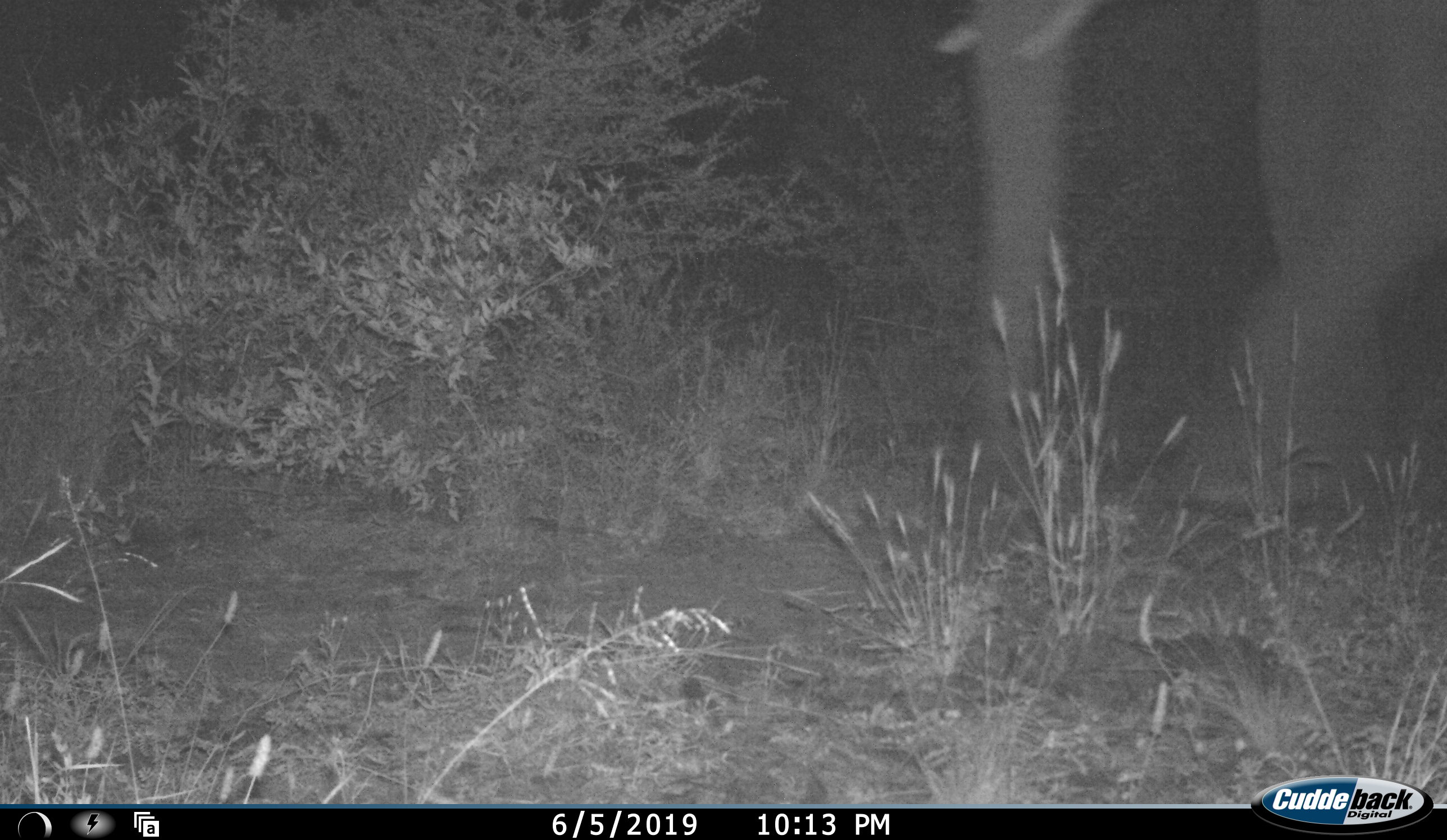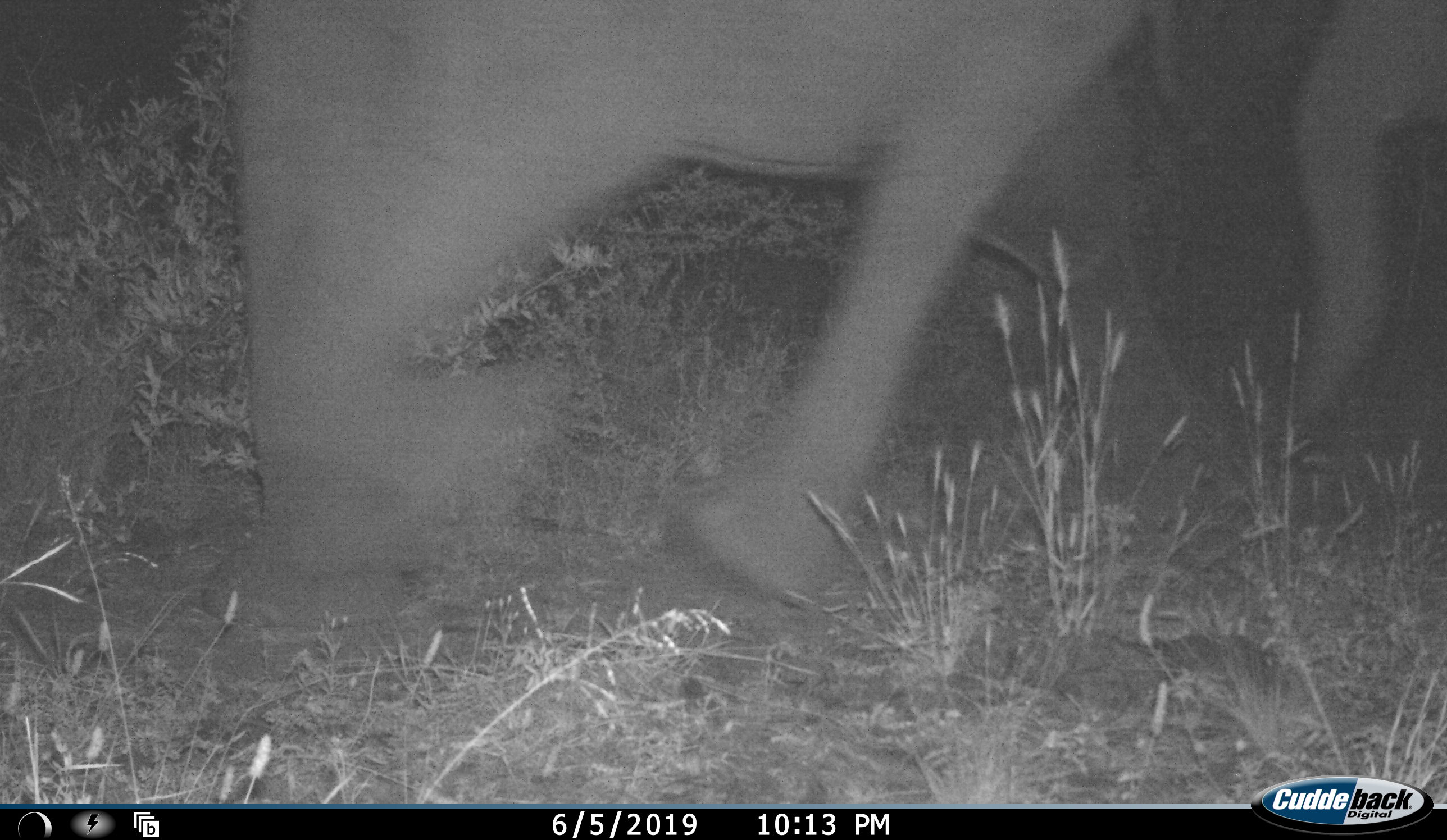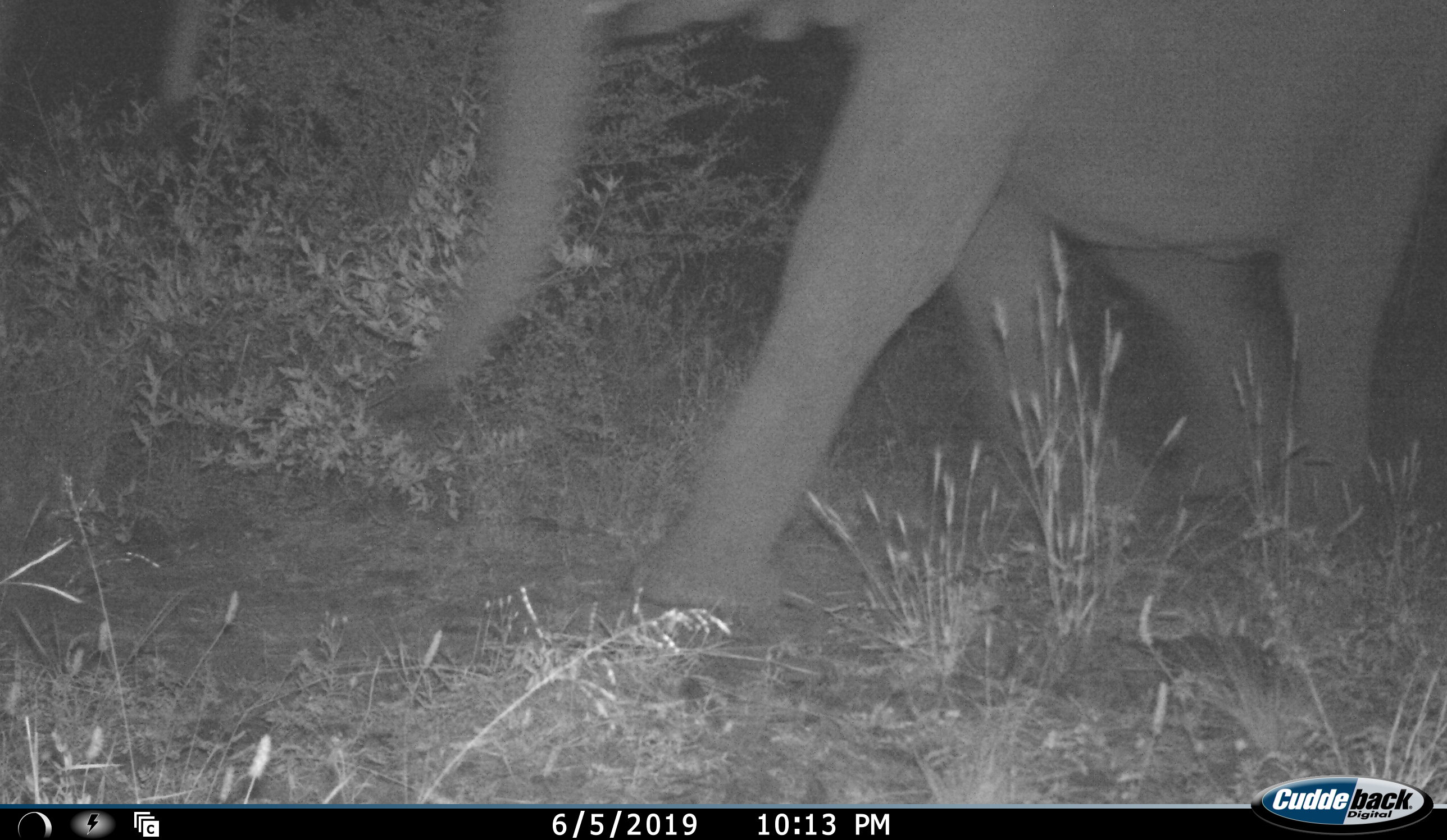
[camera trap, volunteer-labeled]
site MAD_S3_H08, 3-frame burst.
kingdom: Animalia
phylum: Chordata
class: Mammalia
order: Proboscidea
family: Elephantidae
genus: Loxodonta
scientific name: Loxodonta africana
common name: african bush elephant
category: elephant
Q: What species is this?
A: Elephant (african bush elephant) (Loxodonta africana).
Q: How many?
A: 2.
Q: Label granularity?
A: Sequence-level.